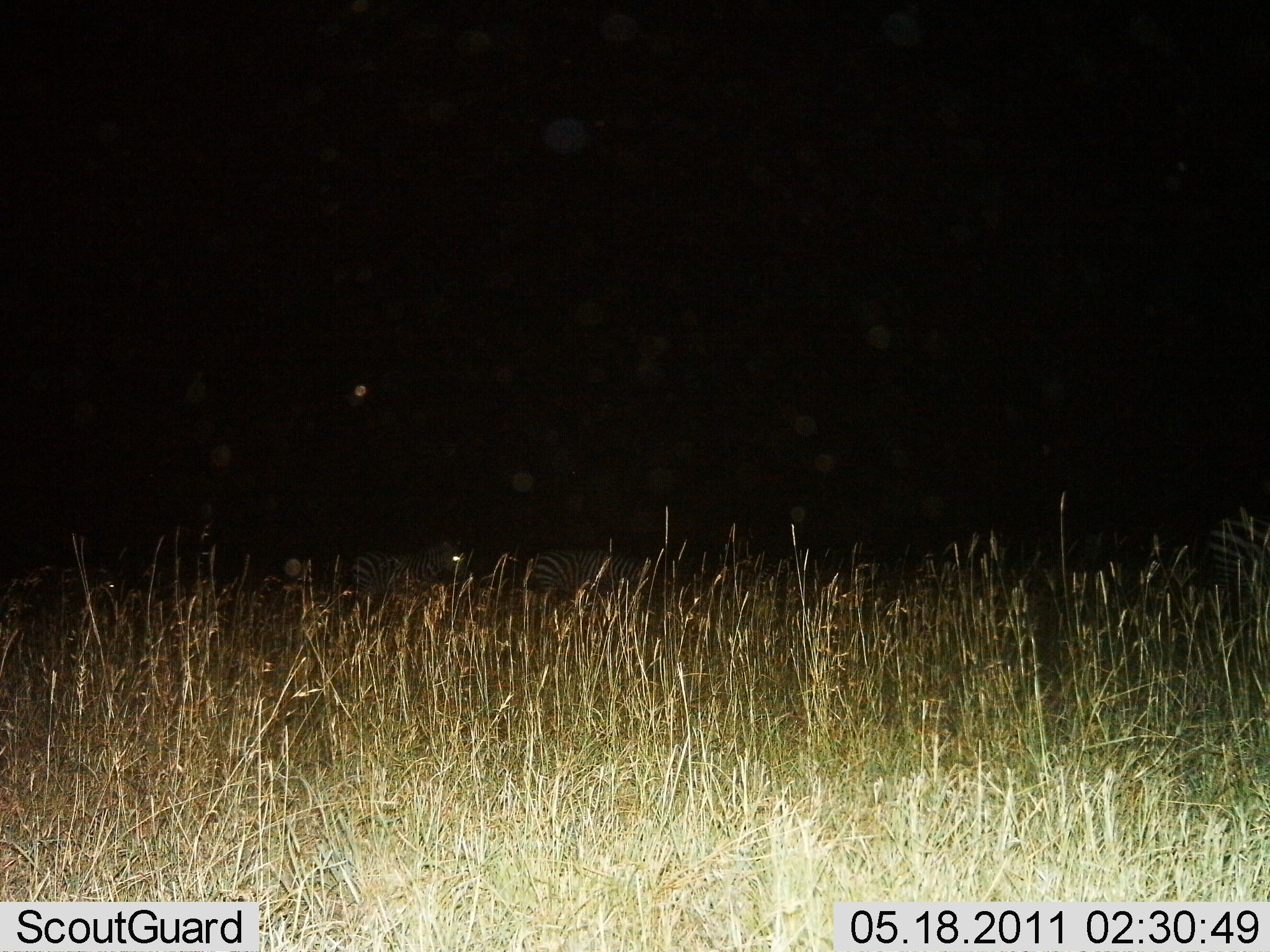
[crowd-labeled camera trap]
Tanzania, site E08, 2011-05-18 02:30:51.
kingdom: Animalia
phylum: Chordata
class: Mammalia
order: Perissodactyla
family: Equidae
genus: Equus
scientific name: Equus quagga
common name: plains zebra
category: zebra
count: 3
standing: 64%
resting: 18%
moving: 27%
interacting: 0%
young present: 0%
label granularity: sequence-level